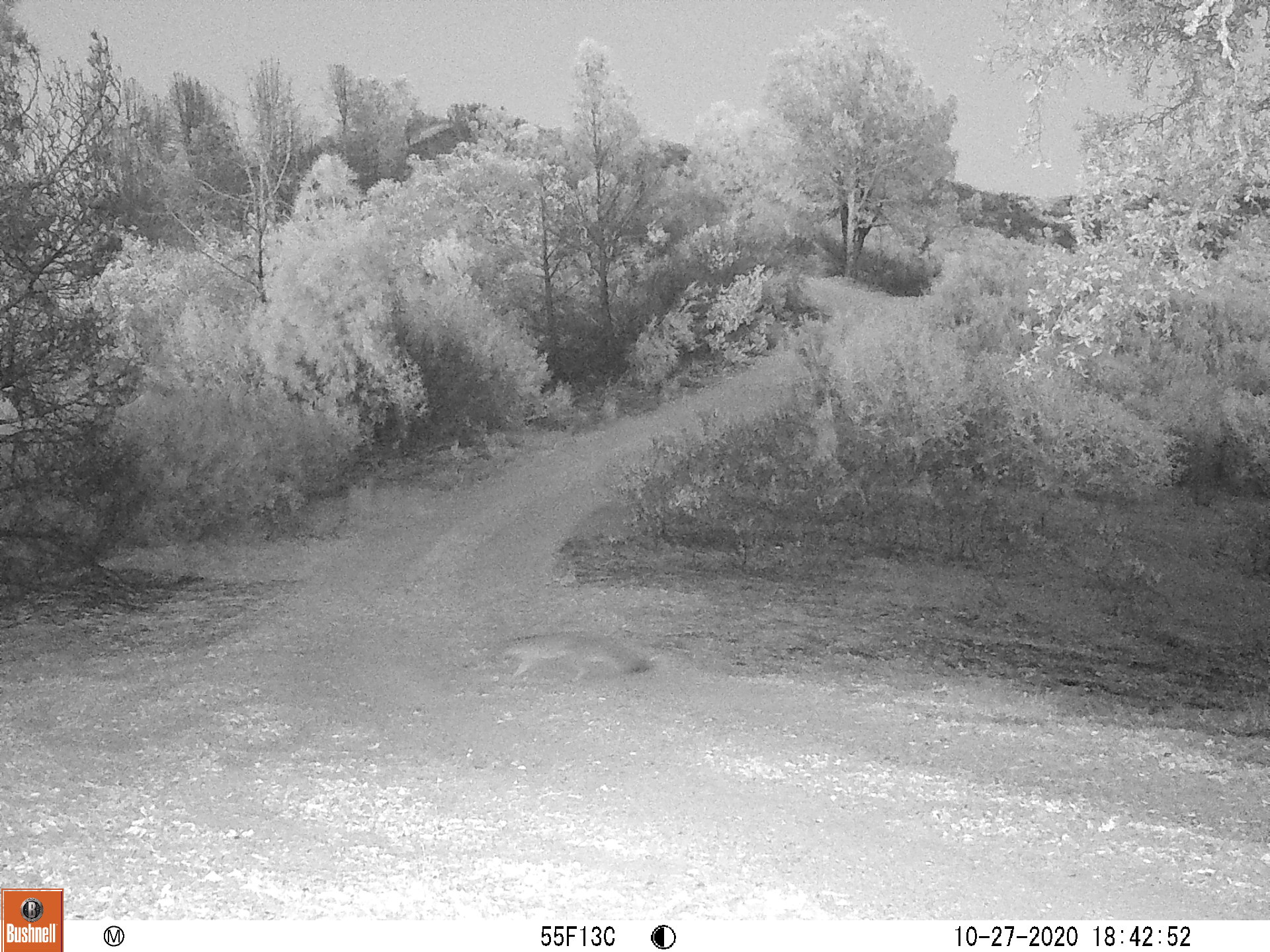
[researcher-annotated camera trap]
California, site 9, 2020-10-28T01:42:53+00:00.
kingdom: Animalia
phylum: Chordata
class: Mammalia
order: Carnivora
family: Canidae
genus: Urocyon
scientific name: Urocyon cinereoargenteus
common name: gray fox